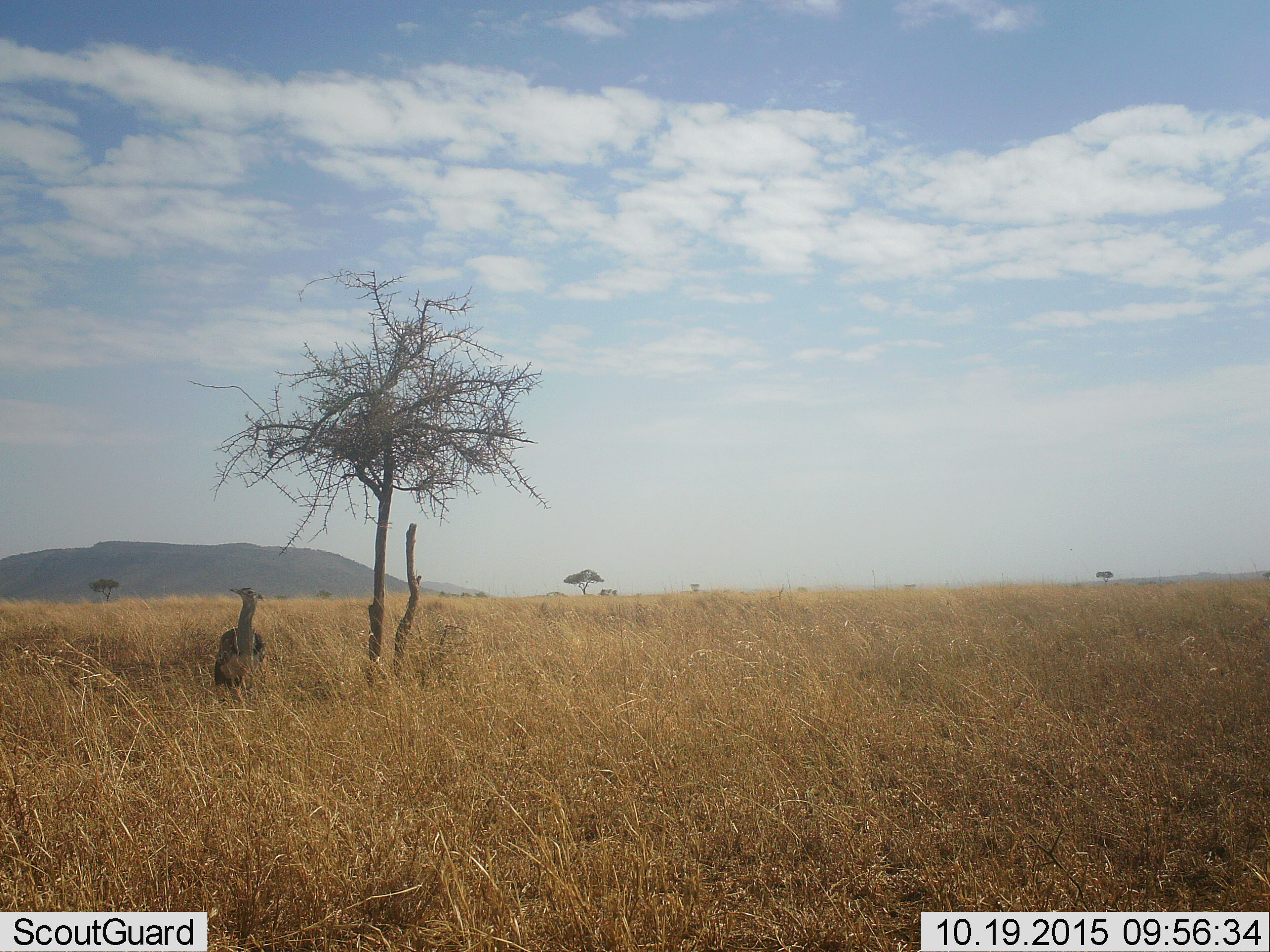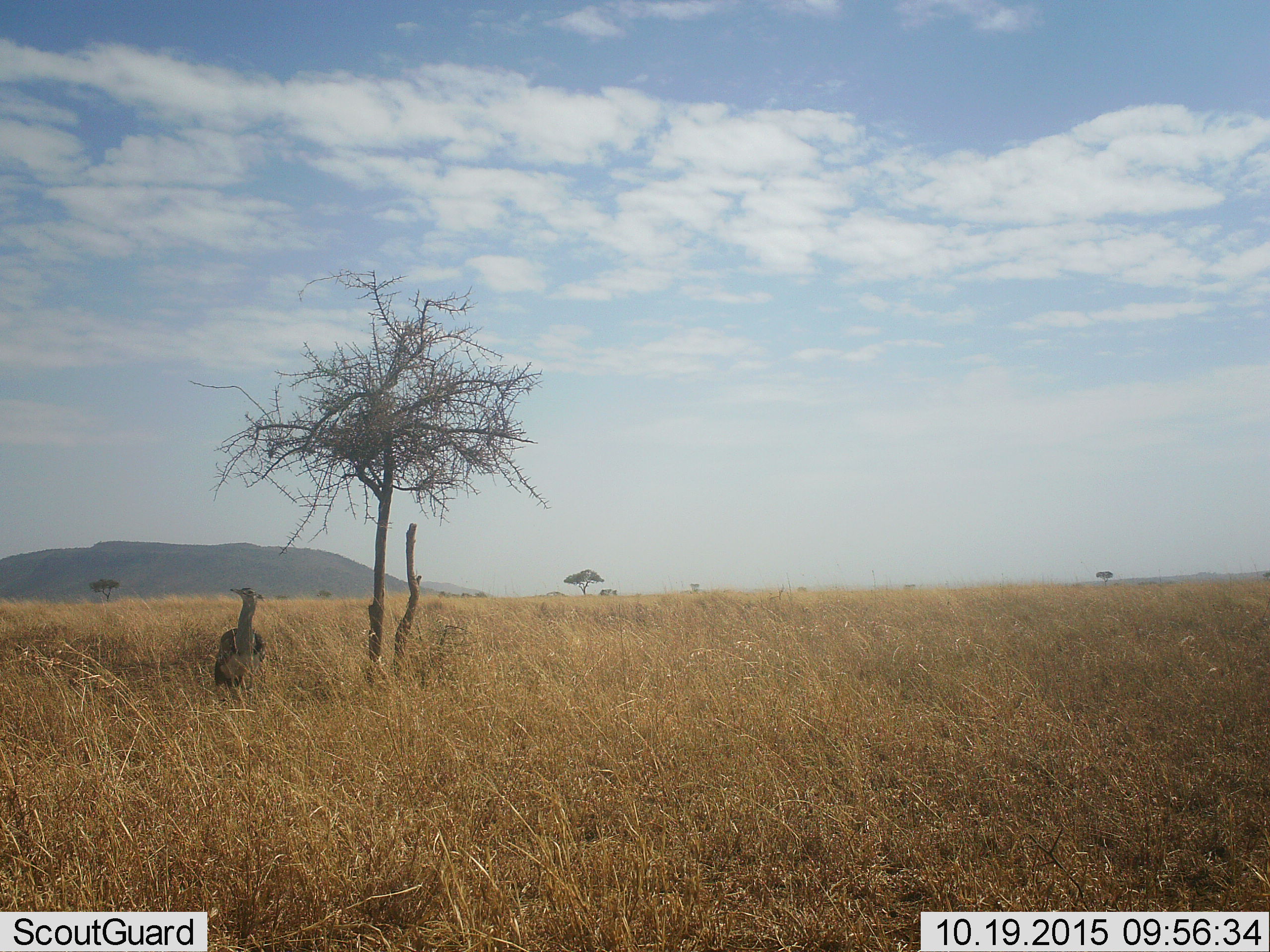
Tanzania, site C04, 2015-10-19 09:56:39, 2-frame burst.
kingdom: Animalia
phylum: Chordata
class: Aves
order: Otidiformes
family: Otididae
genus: Ardeotis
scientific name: Ardeotis kori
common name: kori bustard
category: koribustard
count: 1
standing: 100%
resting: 0%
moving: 0%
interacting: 0%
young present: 0%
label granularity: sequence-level